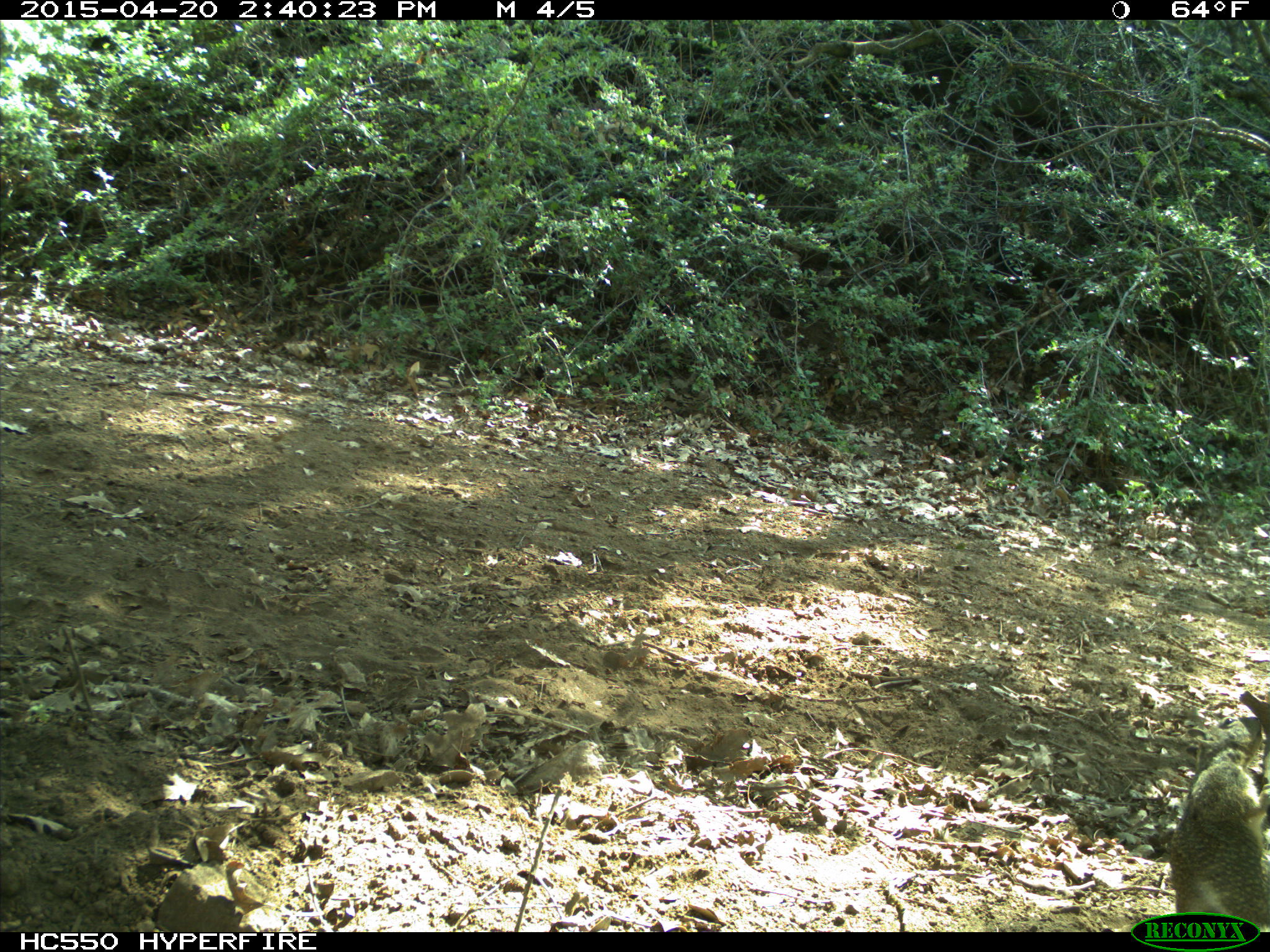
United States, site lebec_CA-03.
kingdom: Animalia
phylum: Chordata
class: Mammalia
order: Rodentia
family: Sciuridae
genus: Otospermophilus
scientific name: Otospermophilus beecheyi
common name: california ground squirrel